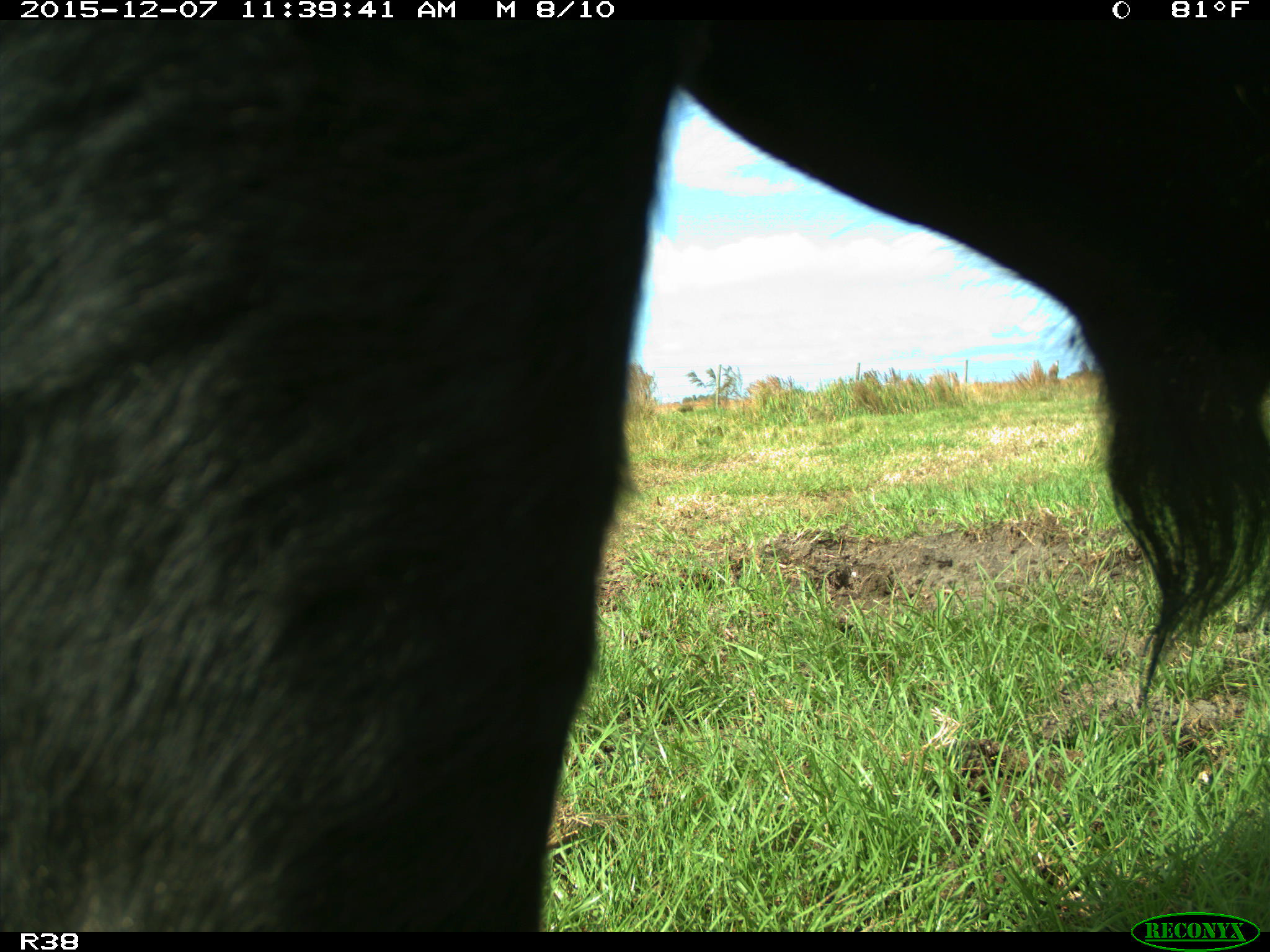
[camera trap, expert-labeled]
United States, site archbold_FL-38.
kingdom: Animalia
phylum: Chordata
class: Mammalia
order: Artiodactyla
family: Bovidae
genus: Bos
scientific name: Bos taurus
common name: domestic cow